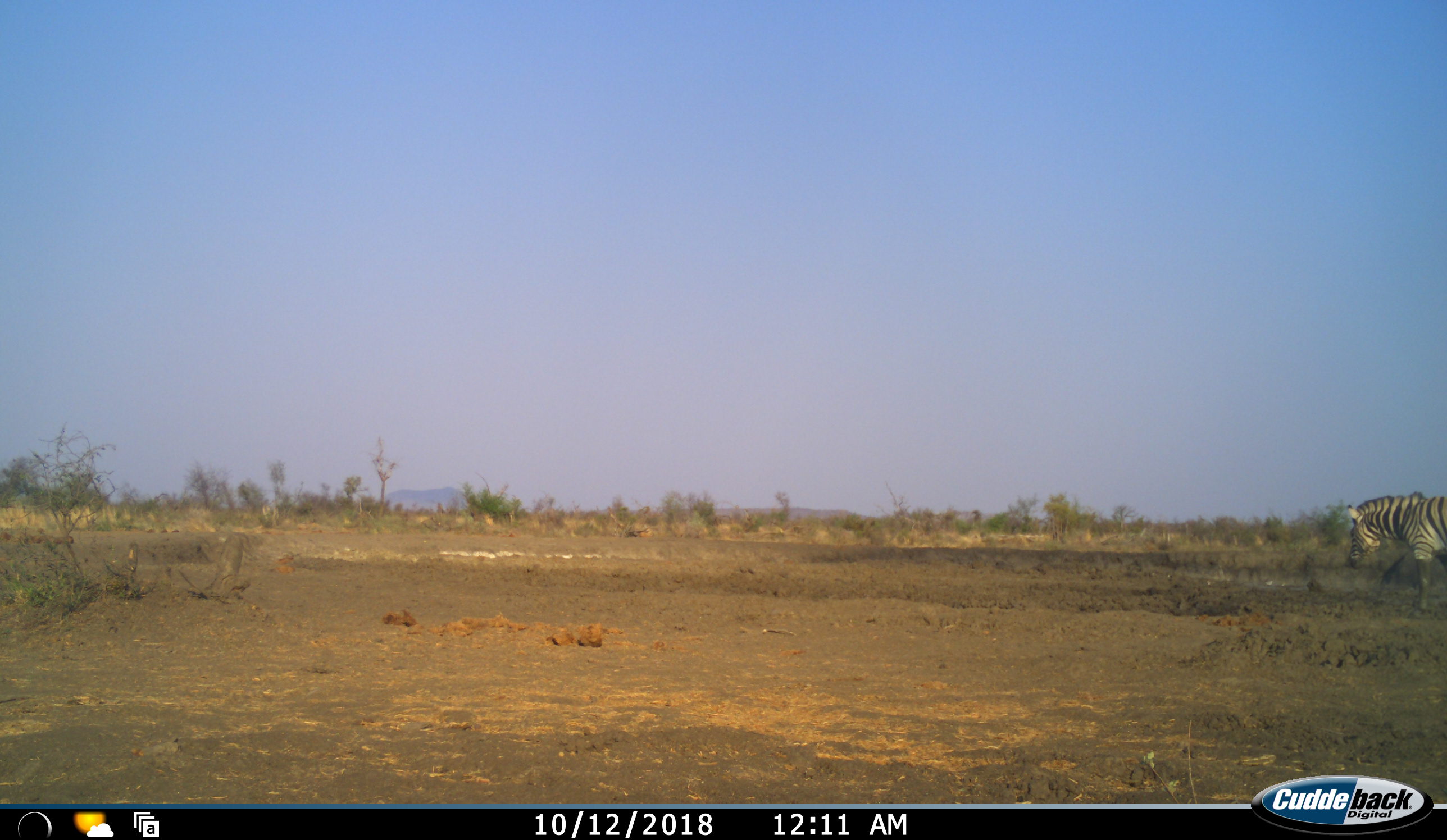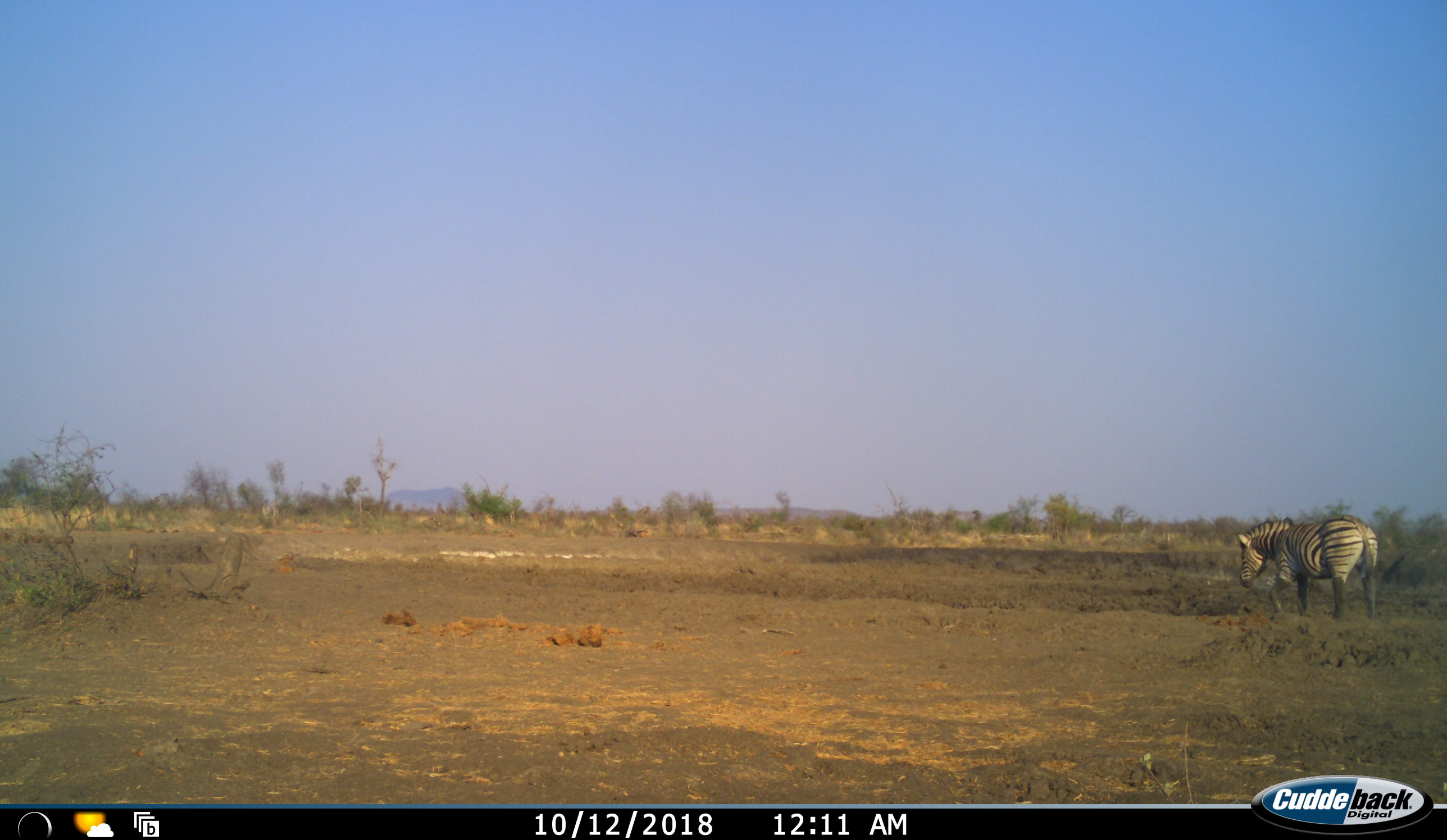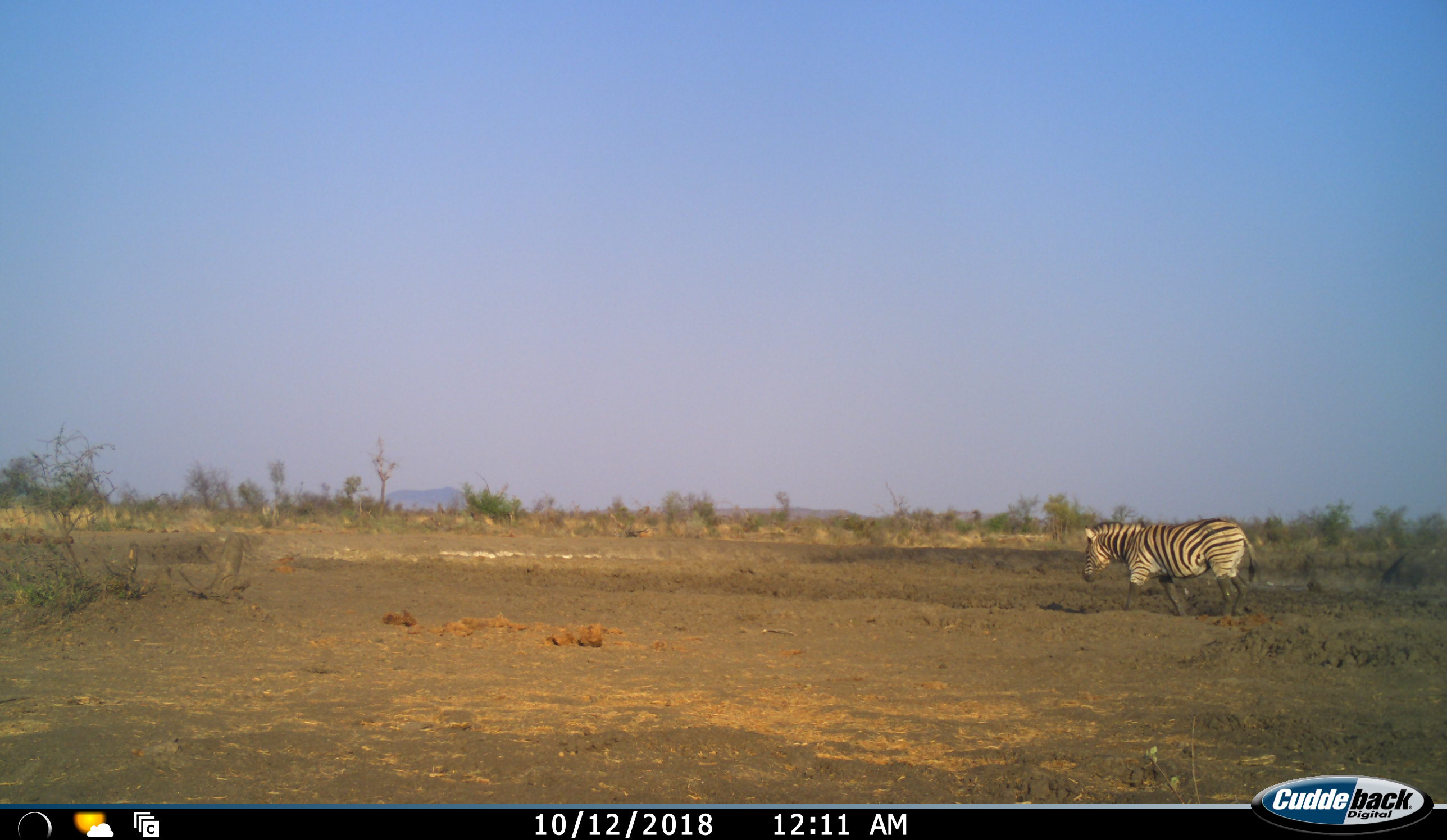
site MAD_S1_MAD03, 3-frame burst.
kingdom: Animalia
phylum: Chordata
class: Mammalia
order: Perissodactyla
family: Equidae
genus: Equus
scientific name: Equus quagga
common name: plains zebra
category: zebraplains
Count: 1.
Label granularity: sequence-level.